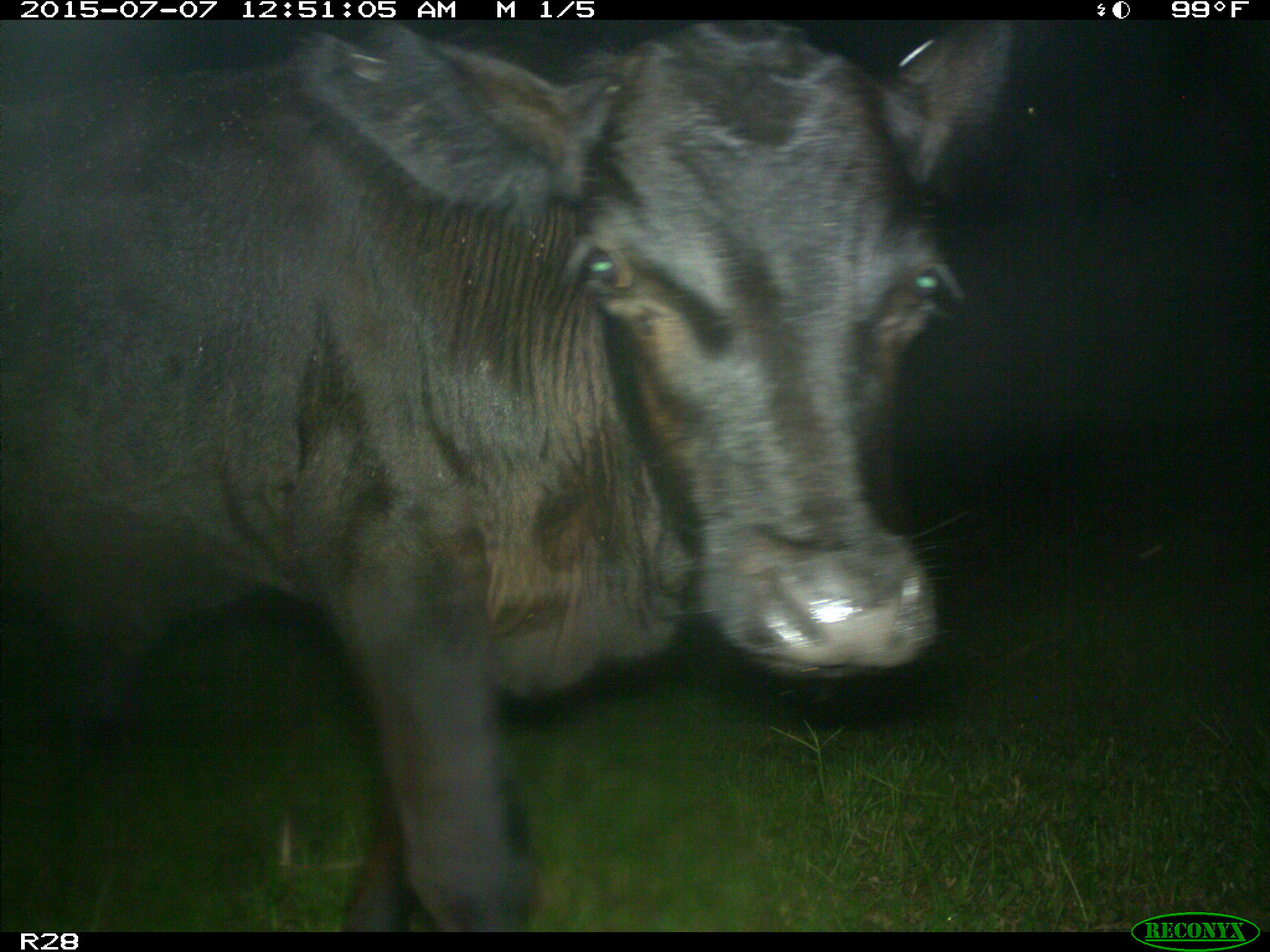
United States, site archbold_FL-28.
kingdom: Animalia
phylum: Chordata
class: Mammalia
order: Artiodactyla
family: Bovidae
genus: Bos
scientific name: Bos taurus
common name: domestic cow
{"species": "Bos taurus (domestic cow)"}